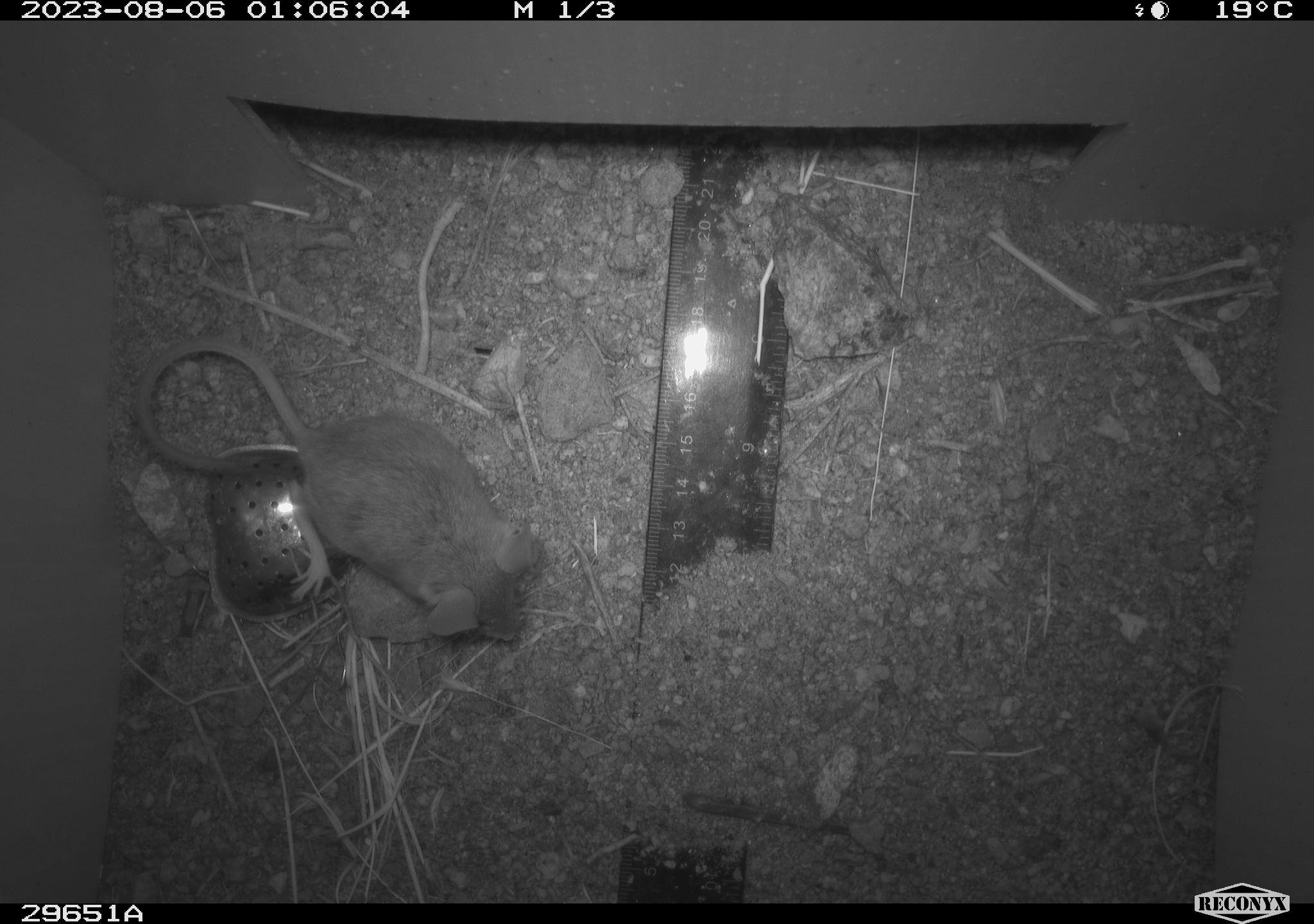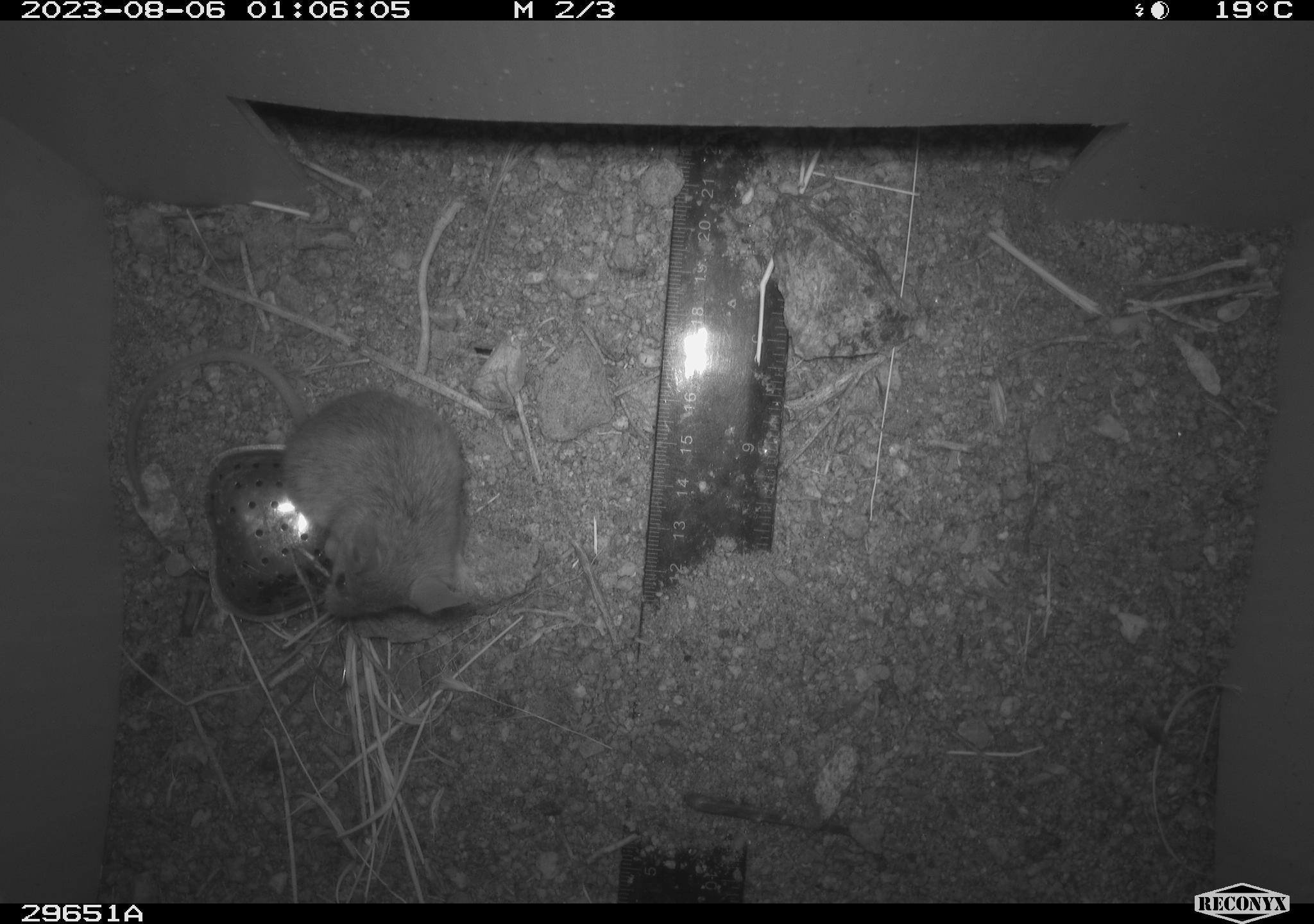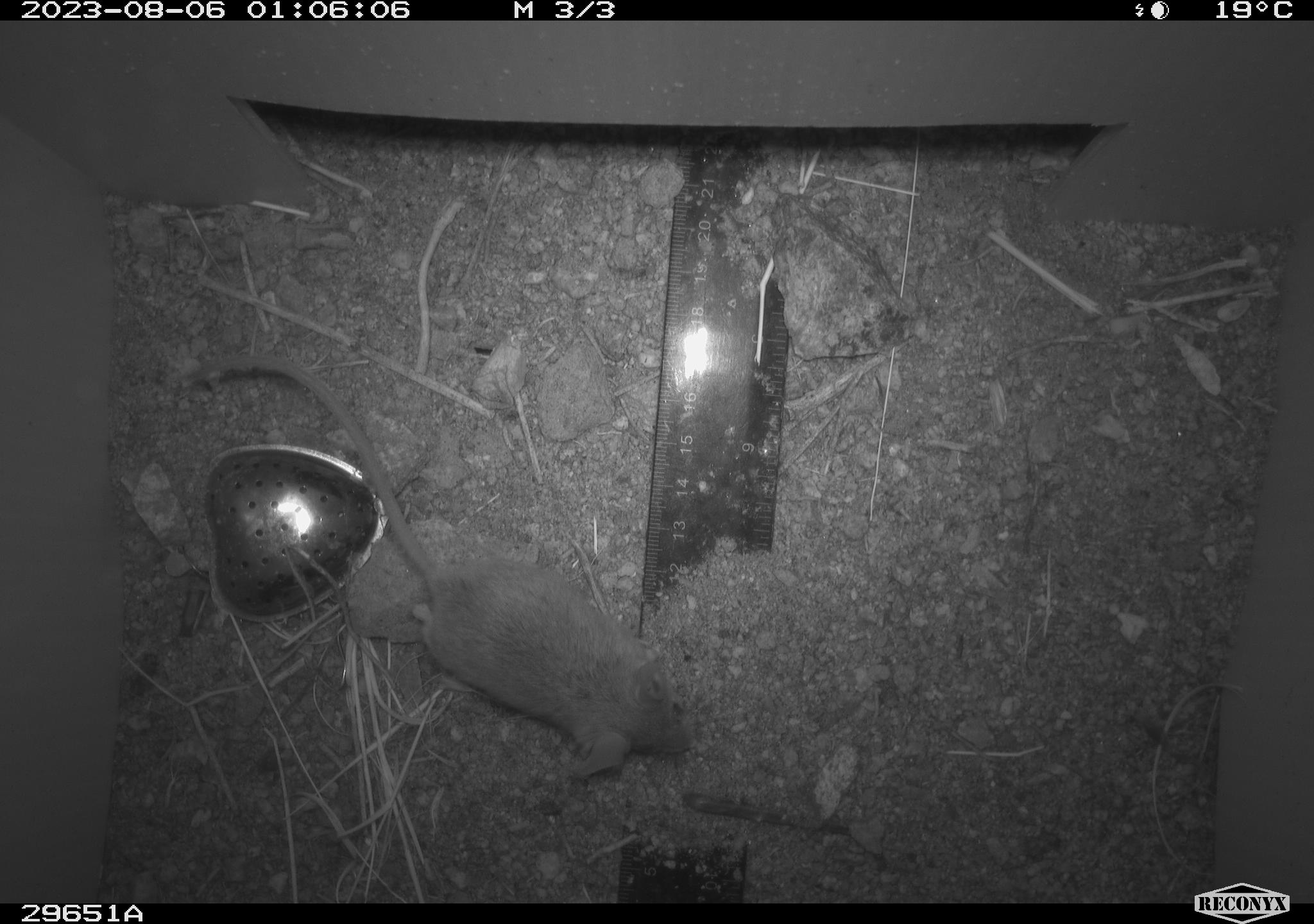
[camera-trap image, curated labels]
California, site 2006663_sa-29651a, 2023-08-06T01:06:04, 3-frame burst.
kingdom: Animalia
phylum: Chordata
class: Mammalia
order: Rodentia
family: Cricetidae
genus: Peromyscus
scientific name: Peromyscus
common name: deer mice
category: peromyscus species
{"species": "peromyscus species (deer mice) (Peromyscus)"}